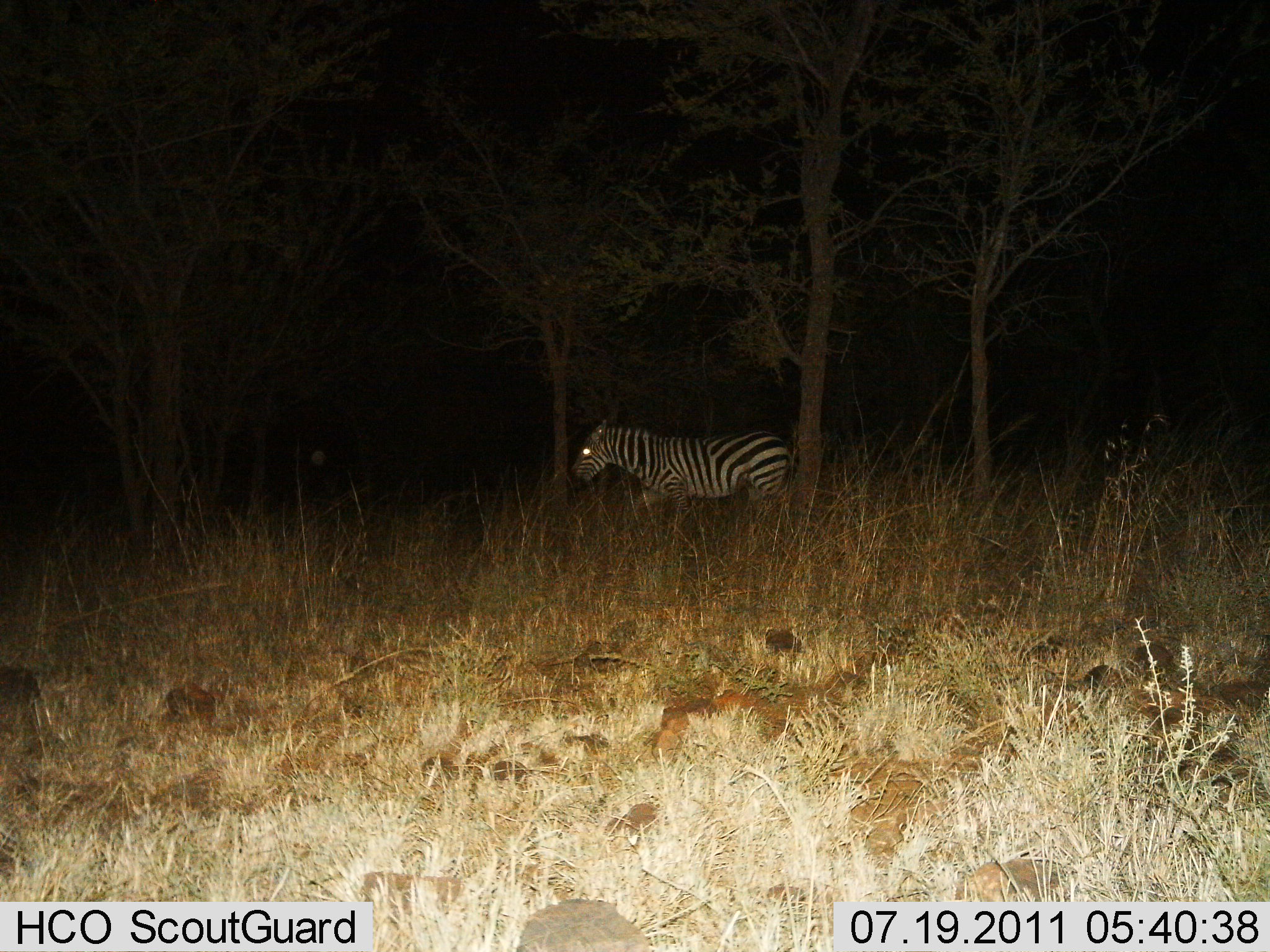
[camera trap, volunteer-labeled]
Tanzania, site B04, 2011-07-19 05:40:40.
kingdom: Animalia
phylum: Chordata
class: Mammalia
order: Perissodactyla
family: Equidae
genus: Equus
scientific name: Equus quagga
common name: plains zebra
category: zebra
Zebra (plains zebra) (Equus quagga), count 1. Behavior (volunteer vote fractions): standing 25%, resting 0%, moving 75%, interacting 0%. Young present (vote fraction): 0%. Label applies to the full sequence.